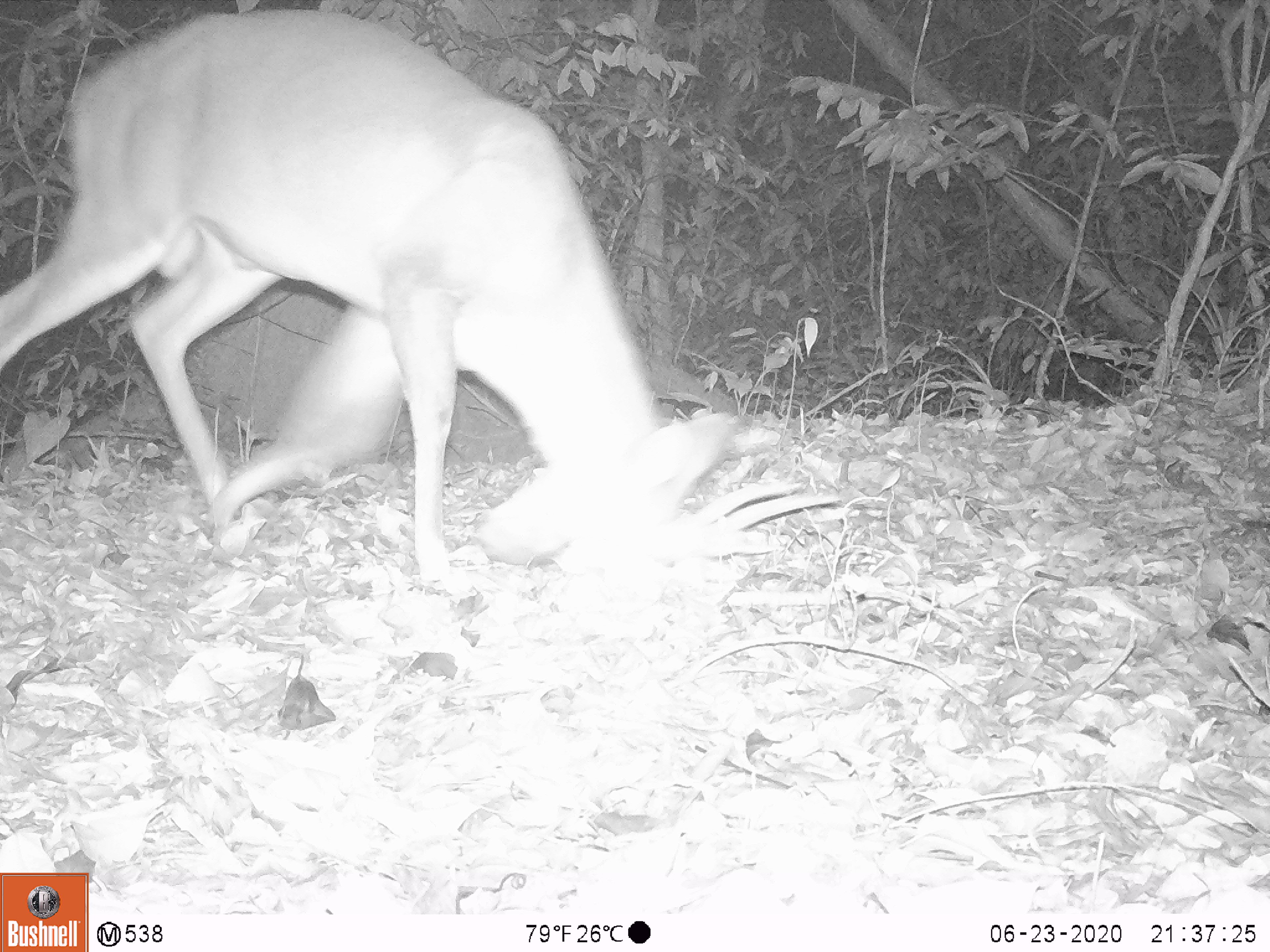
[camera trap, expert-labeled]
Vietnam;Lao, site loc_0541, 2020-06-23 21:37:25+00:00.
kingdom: Animalia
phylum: Chordata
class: Mammalia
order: Artiodactyla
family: Cervidae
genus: Muntiacus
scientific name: Muntiacus vuquangensis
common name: large-antlered muntjac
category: large antlered muntjac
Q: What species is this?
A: Large antlered muntjac (large-antlered muntjac) (Muntiacus vuquangensis).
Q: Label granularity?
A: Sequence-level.